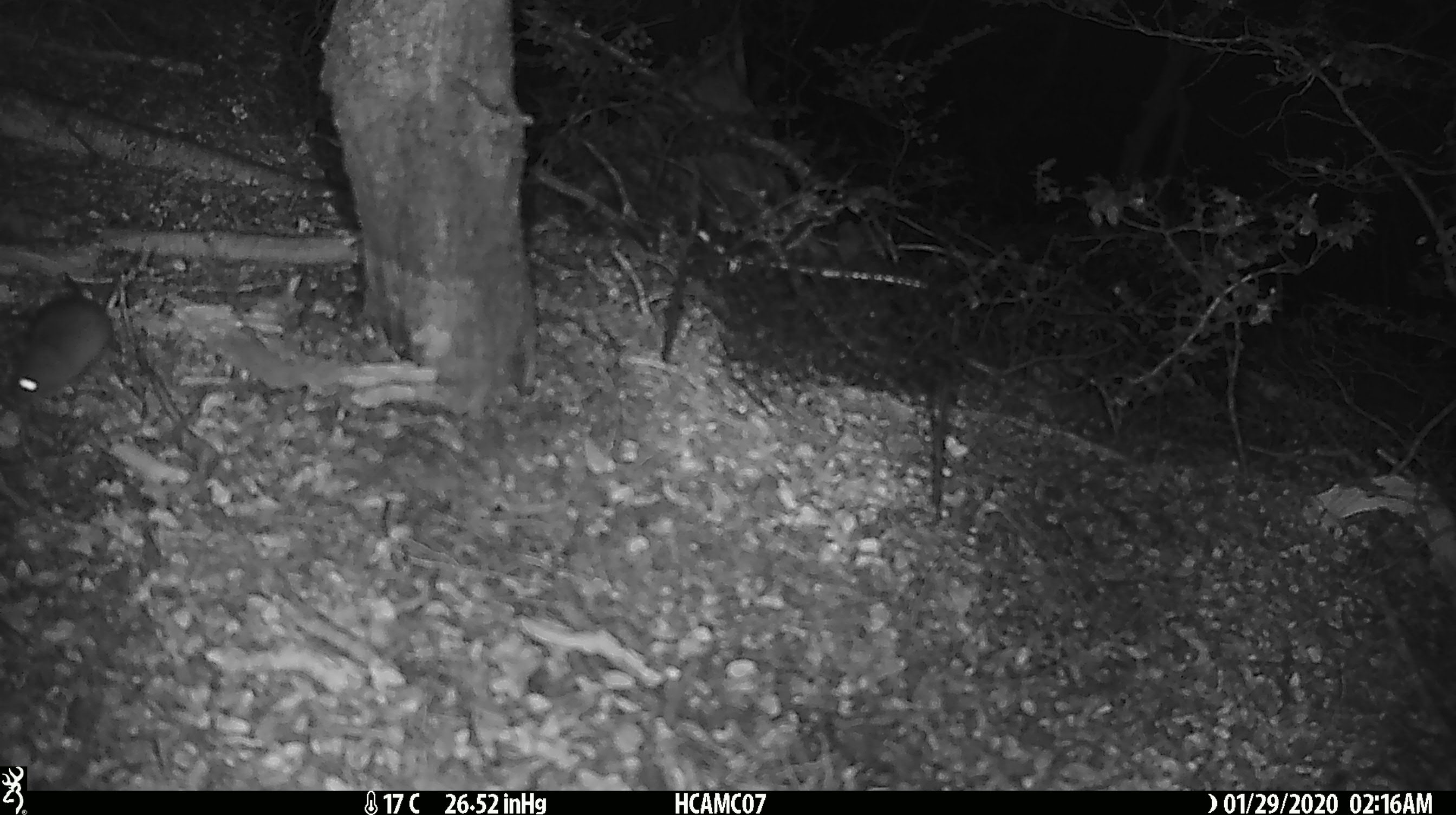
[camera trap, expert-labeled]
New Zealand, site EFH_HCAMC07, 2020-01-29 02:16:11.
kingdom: Animalia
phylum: Chordata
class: Mammalia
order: Rodentia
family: Muridae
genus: Mus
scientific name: Mus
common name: mouse